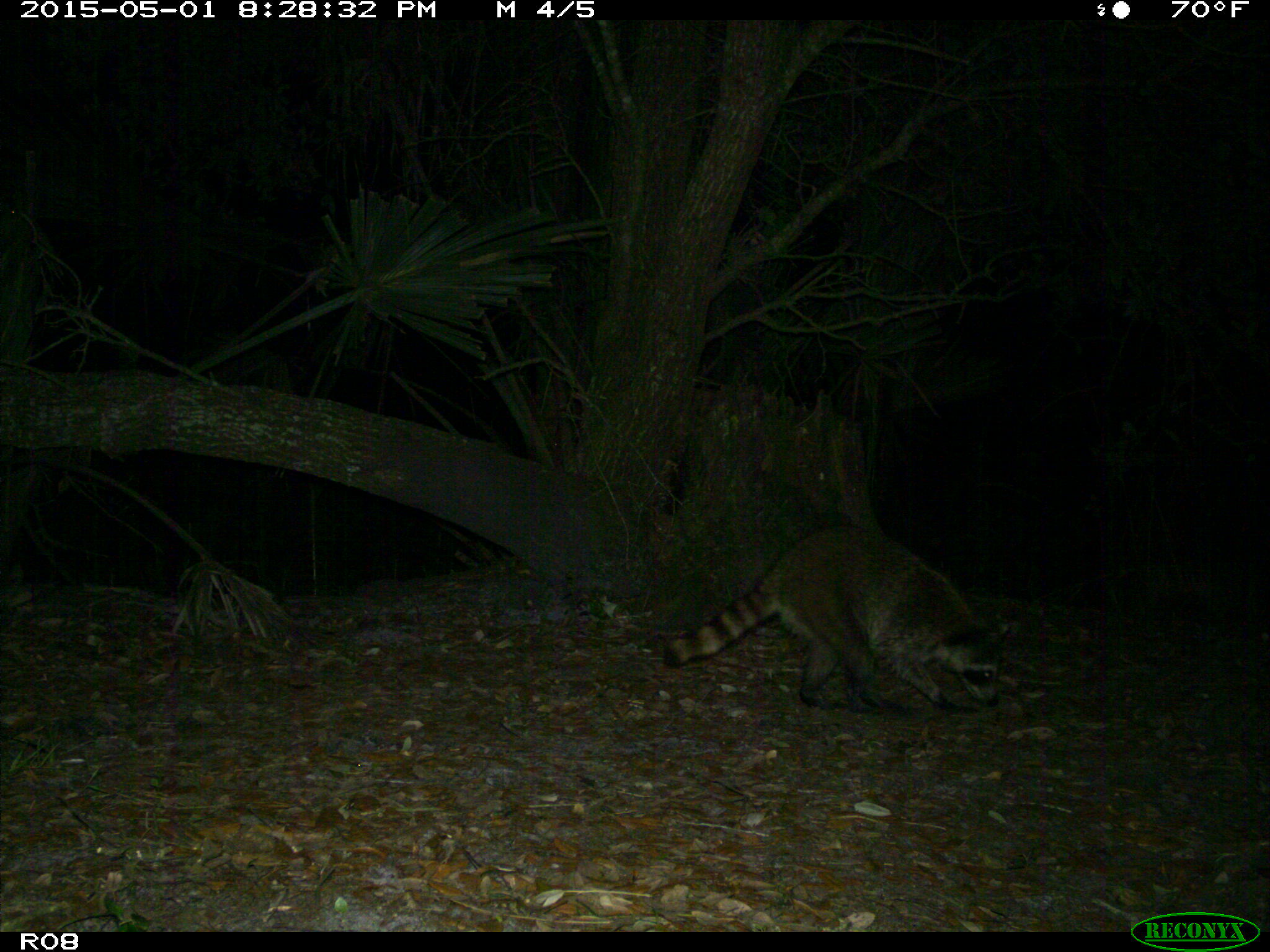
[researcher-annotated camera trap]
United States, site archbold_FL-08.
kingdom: Animalia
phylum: Chordata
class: Mammalia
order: Carnivora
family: Procyonidae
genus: Procyon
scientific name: Procyon lotor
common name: common raccoon